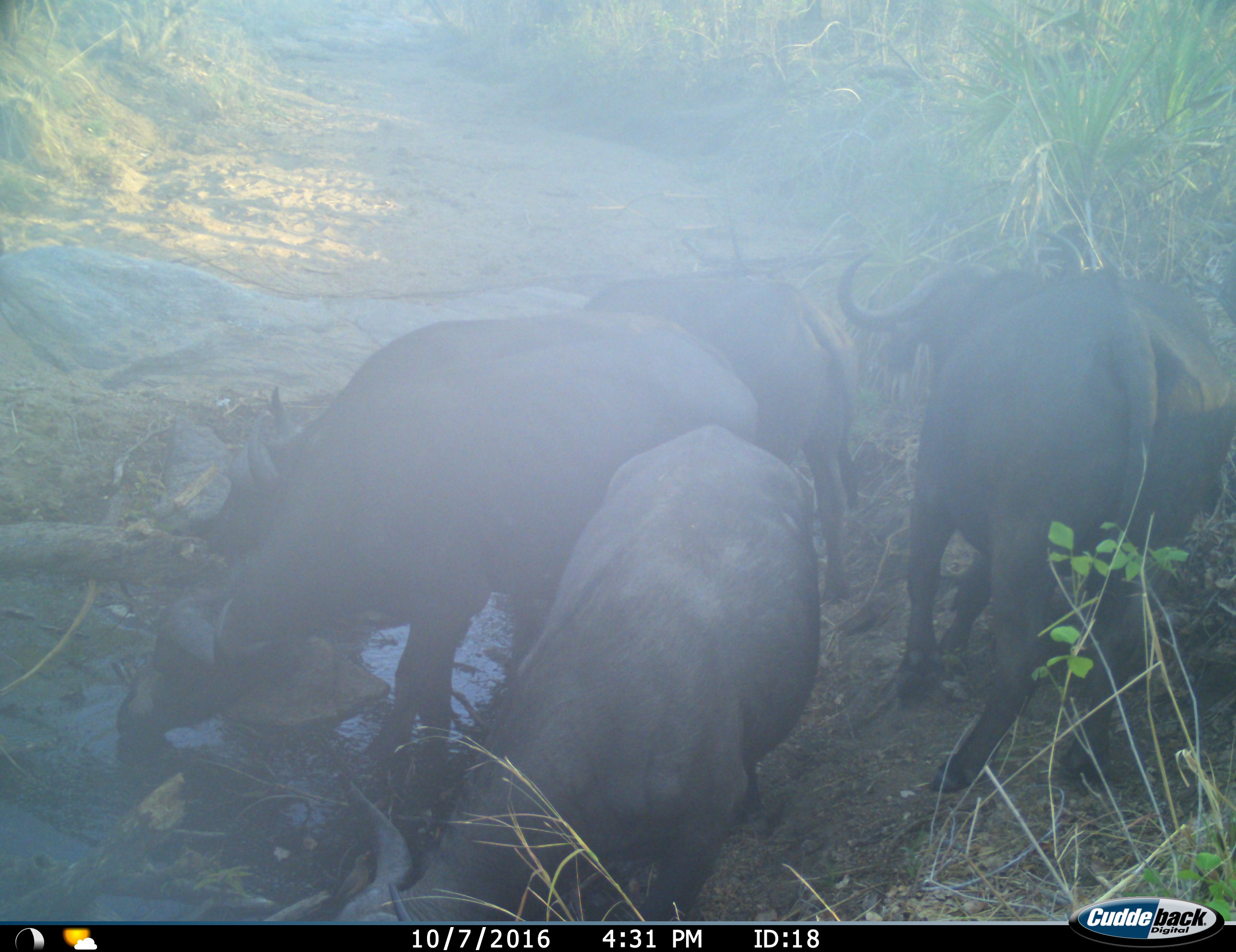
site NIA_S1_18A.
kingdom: Animalia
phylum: Chordata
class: Mammalia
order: Artiodactyla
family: Bovidae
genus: Syncerus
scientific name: Syncerus caffer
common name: african buffalo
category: buffalo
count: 4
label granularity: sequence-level